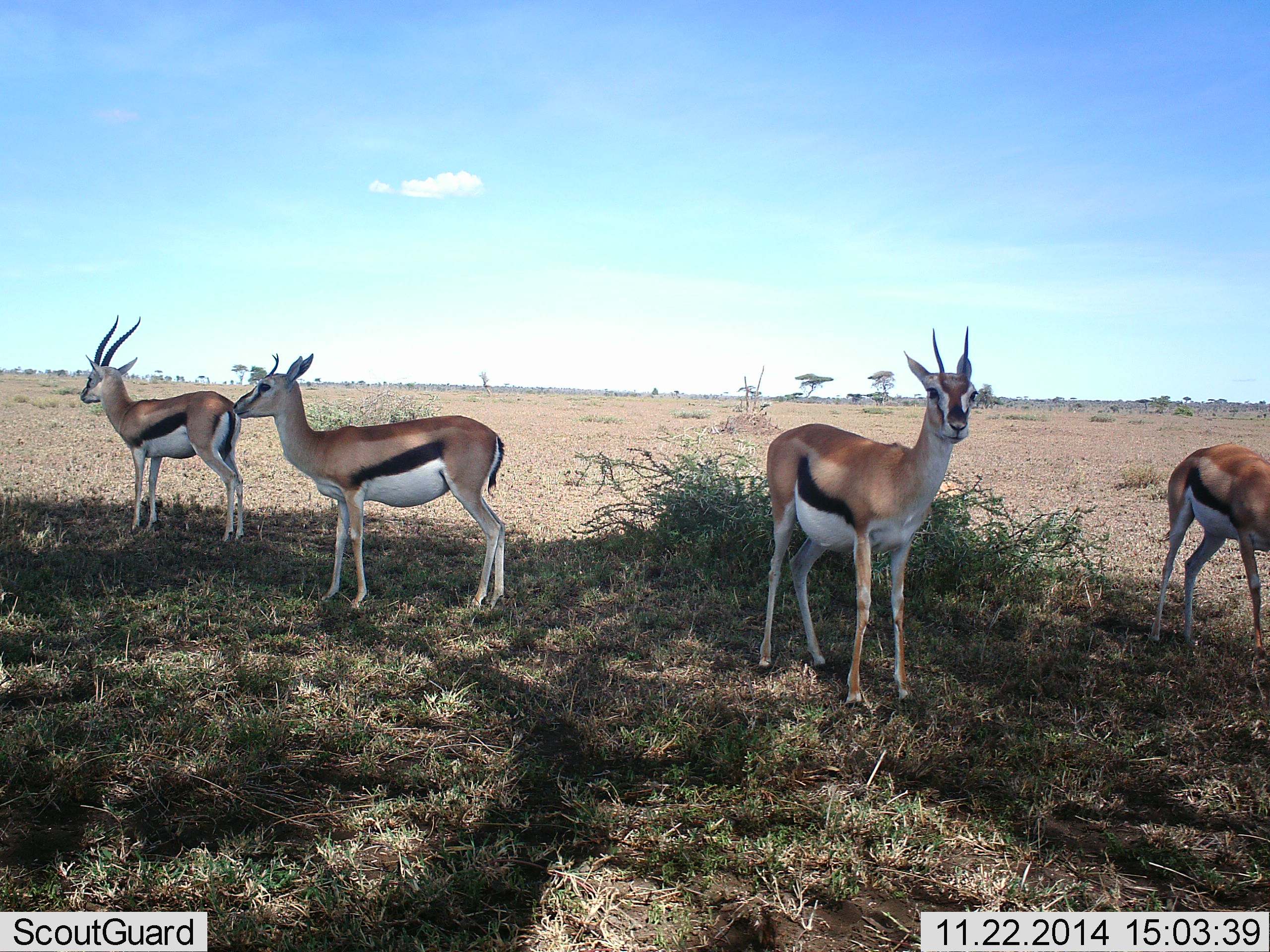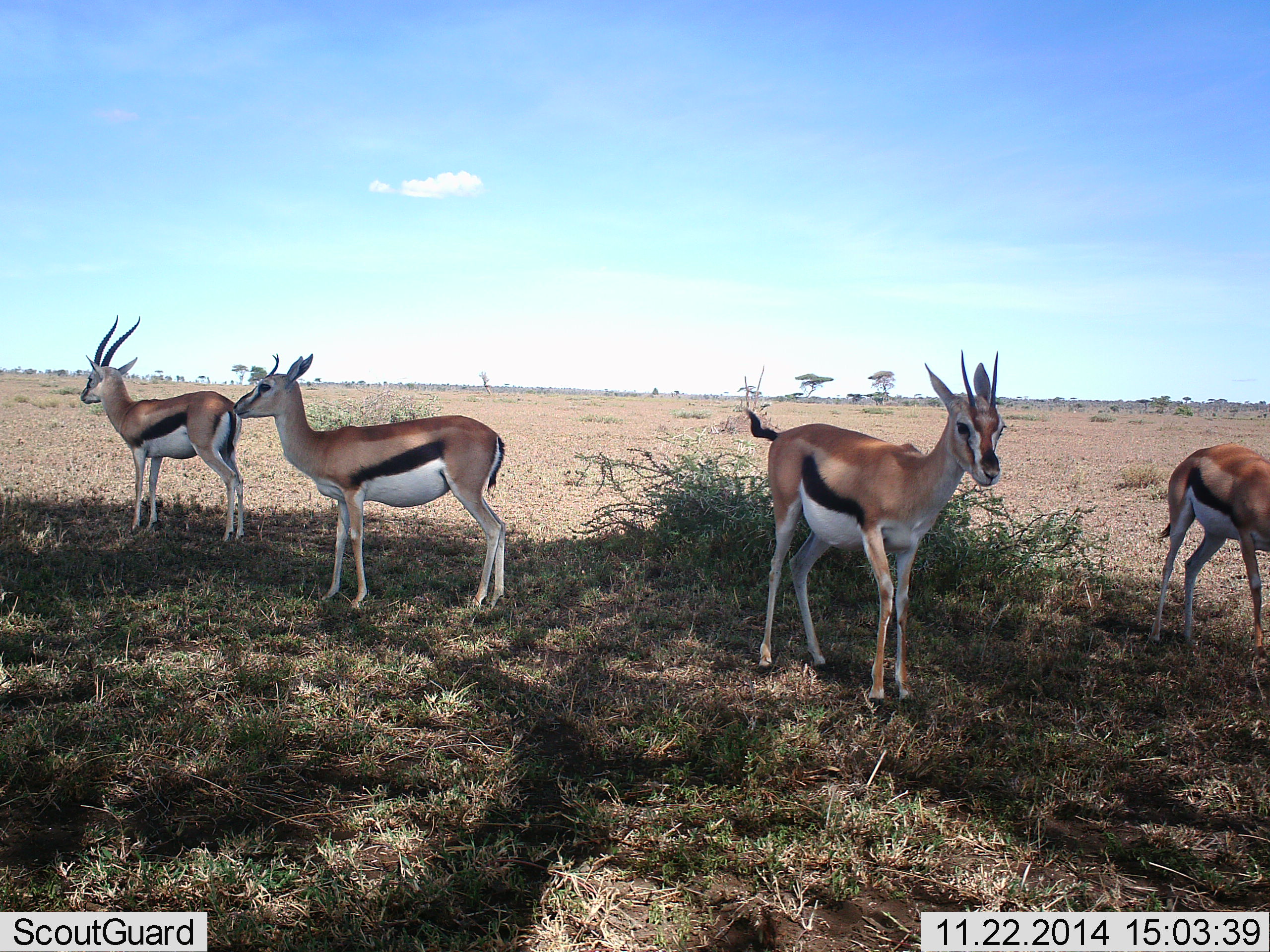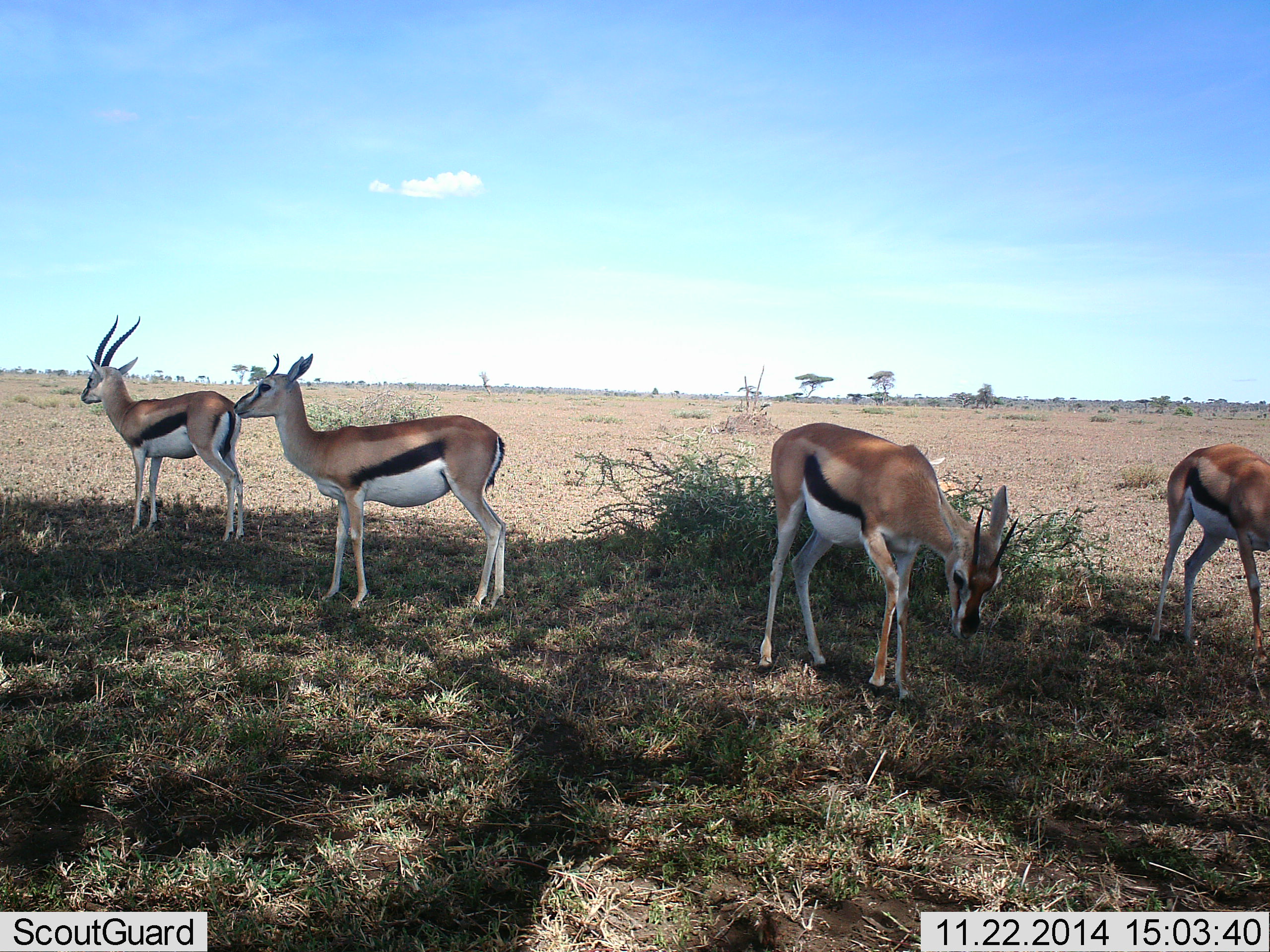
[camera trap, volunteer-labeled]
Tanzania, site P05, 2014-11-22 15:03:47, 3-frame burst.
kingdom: Animalia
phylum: Chordata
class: Mammalia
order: Artiodactyla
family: Bovidae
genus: Eudorcas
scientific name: Eudorcas thomsonii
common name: thomson's gazelle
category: gazellethomsons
Gazellethomsons (thomson's gazelle) (Eudorcas thomsonii), count 4. Behavior (volunteer vote fractions): standing 80%, resting 0%, moving 30%, interacting 0%. Young present (vote fraction): 0%. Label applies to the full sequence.